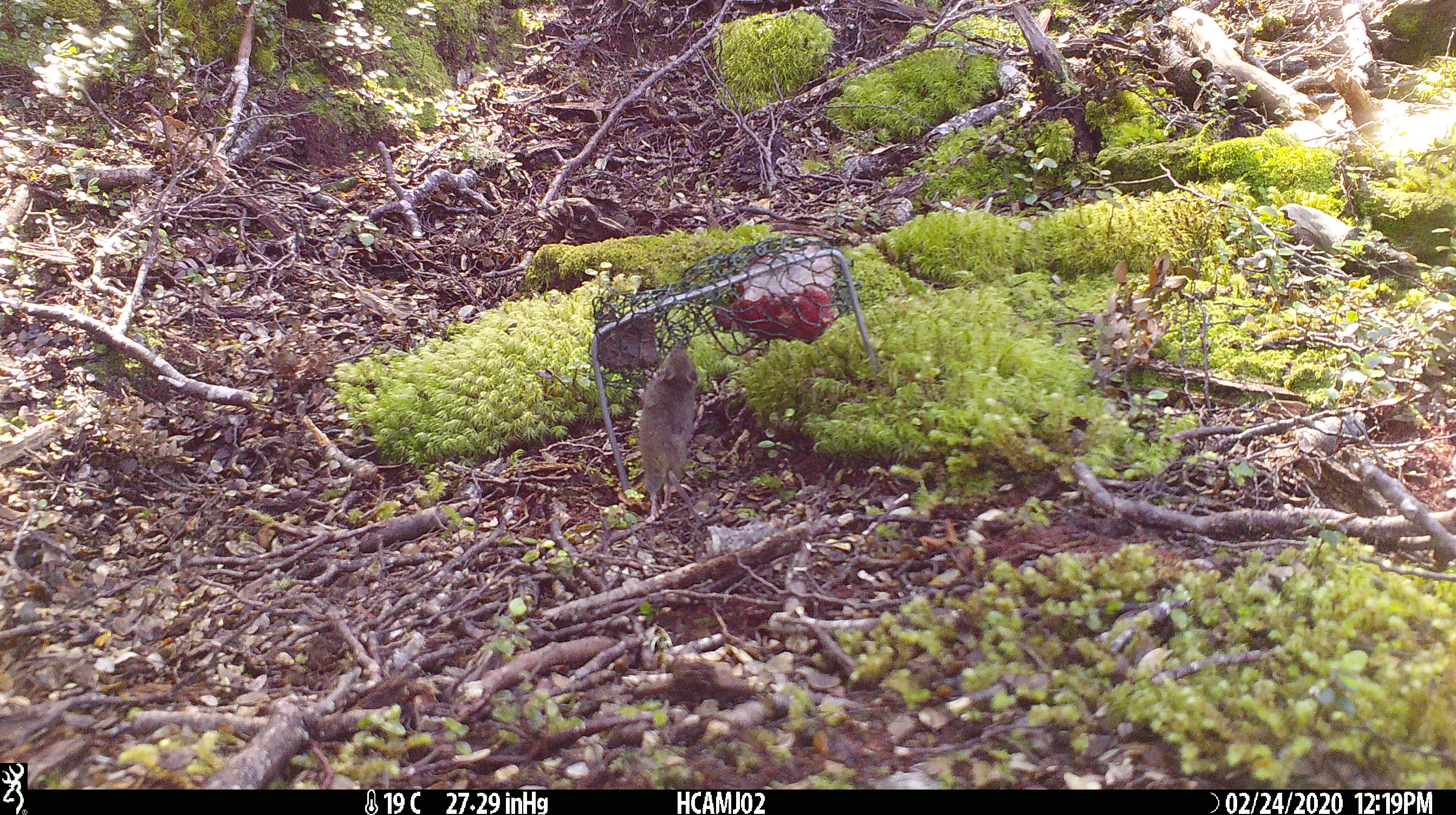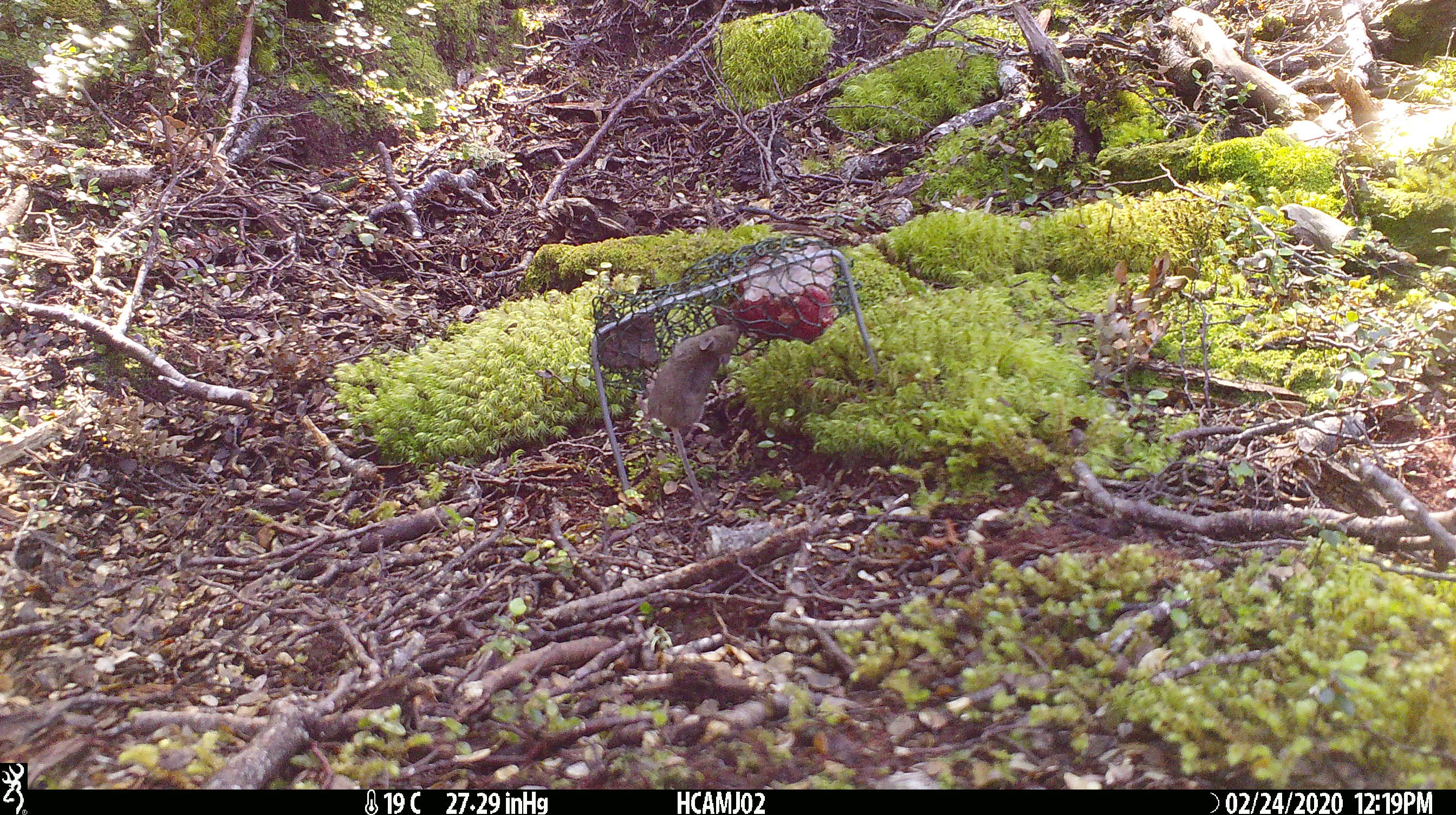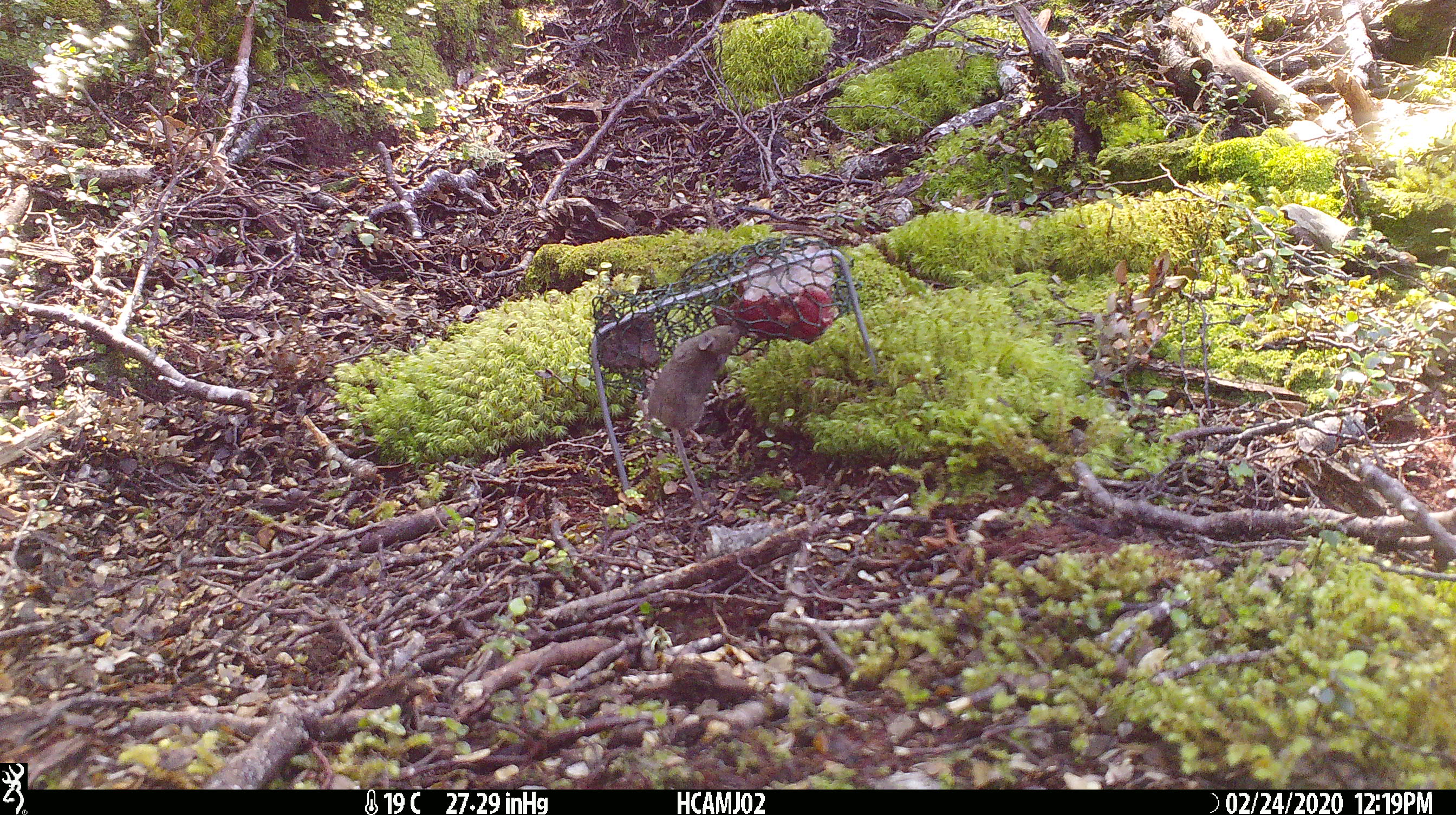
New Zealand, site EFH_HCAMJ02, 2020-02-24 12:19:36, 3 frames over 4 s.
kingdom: Animalia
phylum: Chordata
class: Mammalia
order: Rodentia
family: Muridae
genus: Mus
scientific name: Mus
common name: mouse